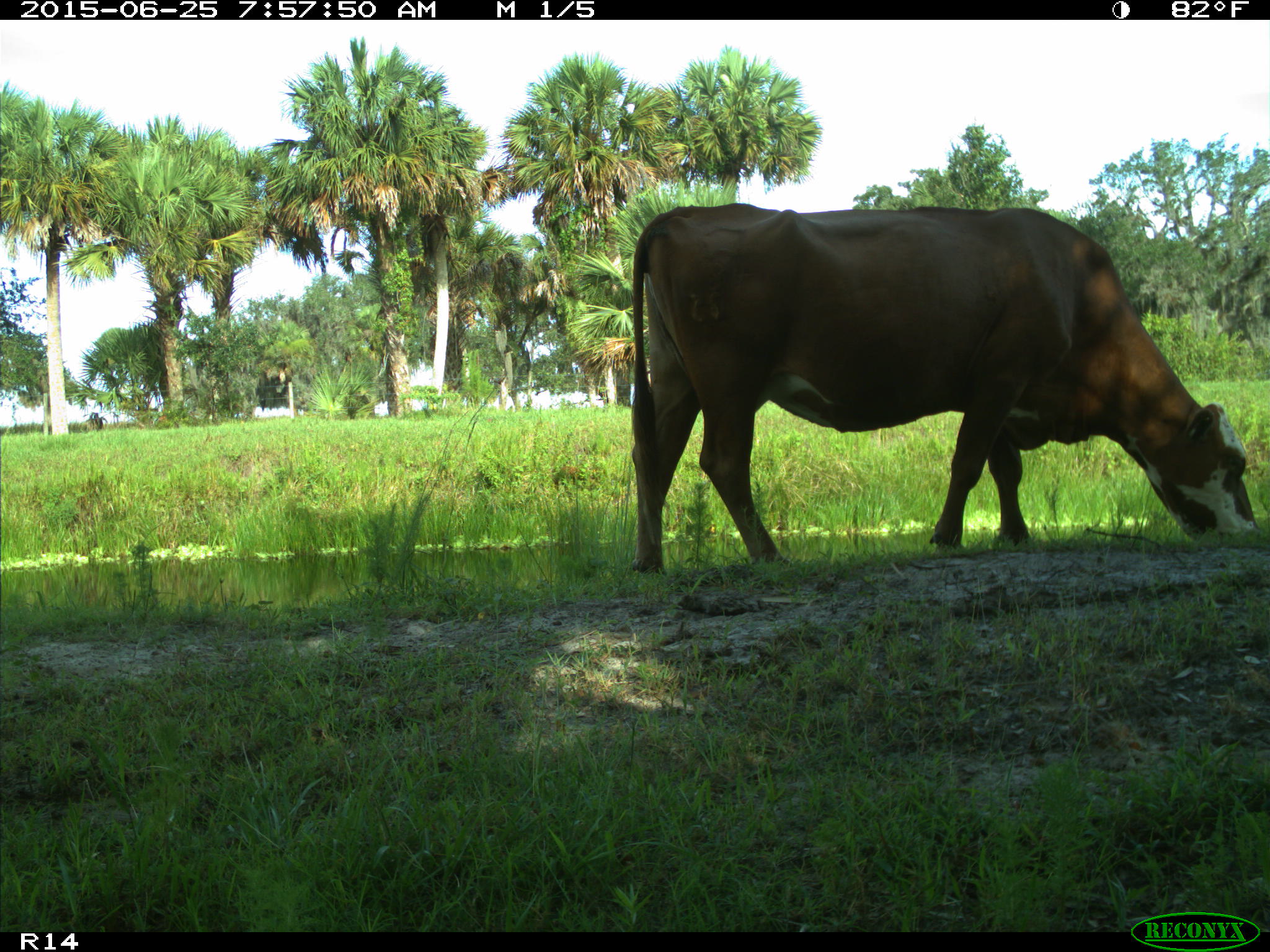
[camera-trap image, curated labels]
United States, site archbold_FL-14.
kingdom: Animalia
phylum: Chordata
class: Mammalia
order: Artiodactyla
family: Bovidae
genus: Bos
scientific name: Bos taurus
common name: domestic cow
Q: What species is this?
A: Bos taurus (domestic cow).